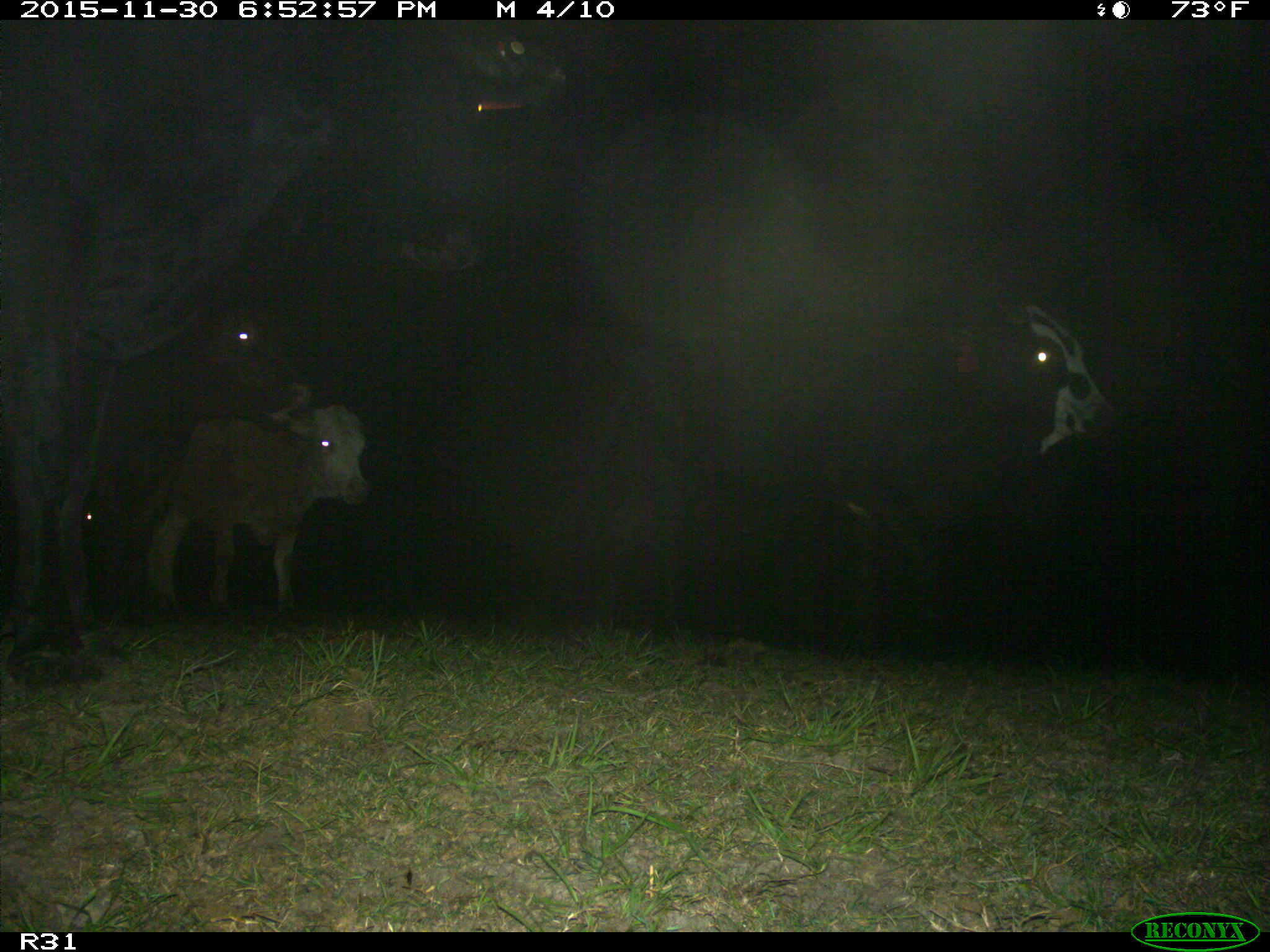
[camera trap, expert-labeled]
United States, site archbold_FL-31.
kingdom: Animalia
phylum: Chordata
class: Mammalia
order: Artiodactyla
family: Bovidae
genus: Bos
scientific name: Bos taurus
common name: domestic cow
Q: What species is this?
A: Bos taurus (domestic cow).